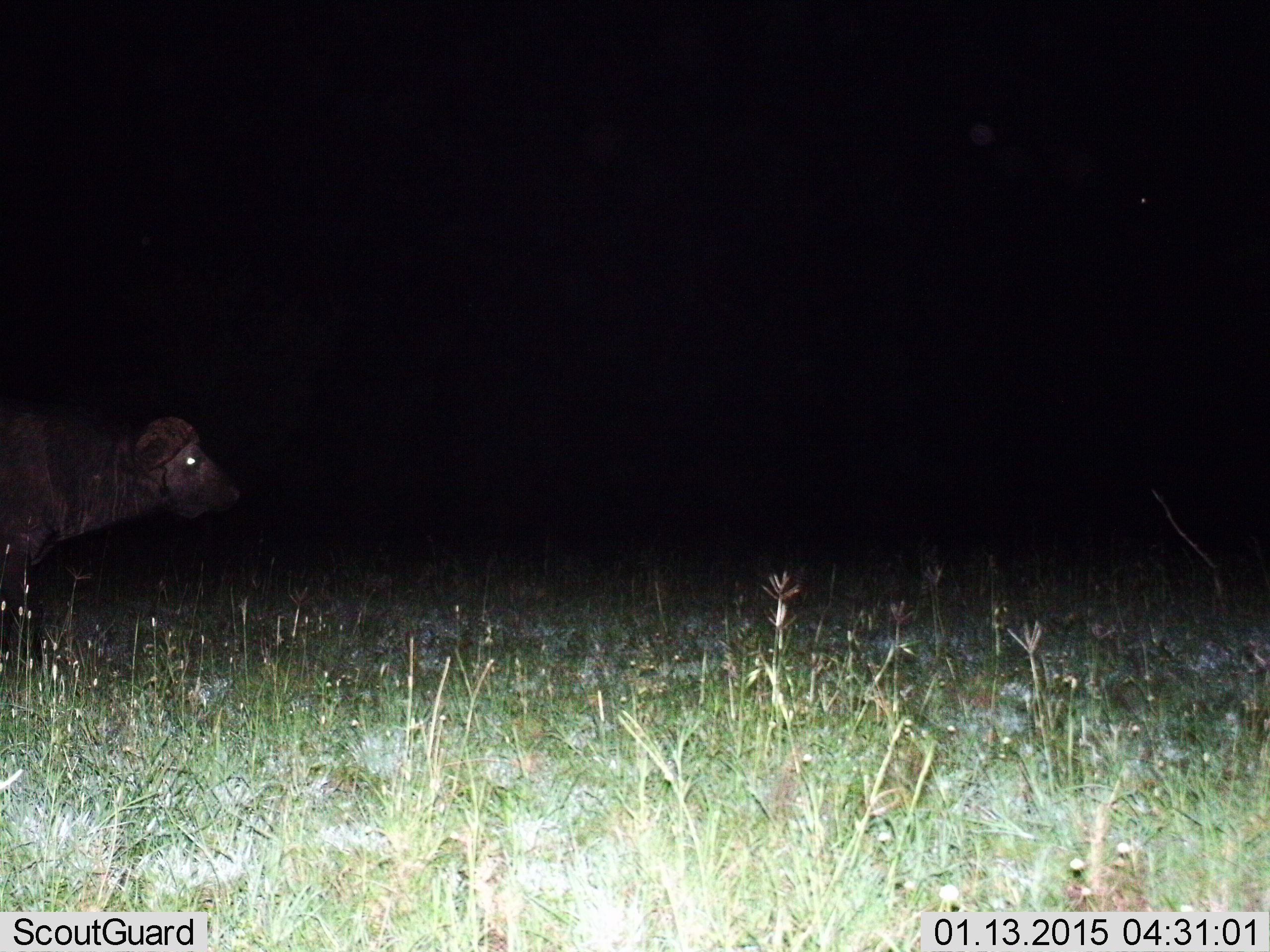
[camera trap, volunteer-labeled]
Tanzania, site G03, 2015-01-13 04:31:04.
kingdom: Animalia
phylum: Chordata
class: Mammalia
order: Artiodactyla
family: Bovidae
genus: Syncerus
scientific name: Syncerus caffer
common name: cape buffalo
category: buffalo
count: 1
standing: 50%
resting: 0%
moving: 50%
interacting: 0%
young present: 0%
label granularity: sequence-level